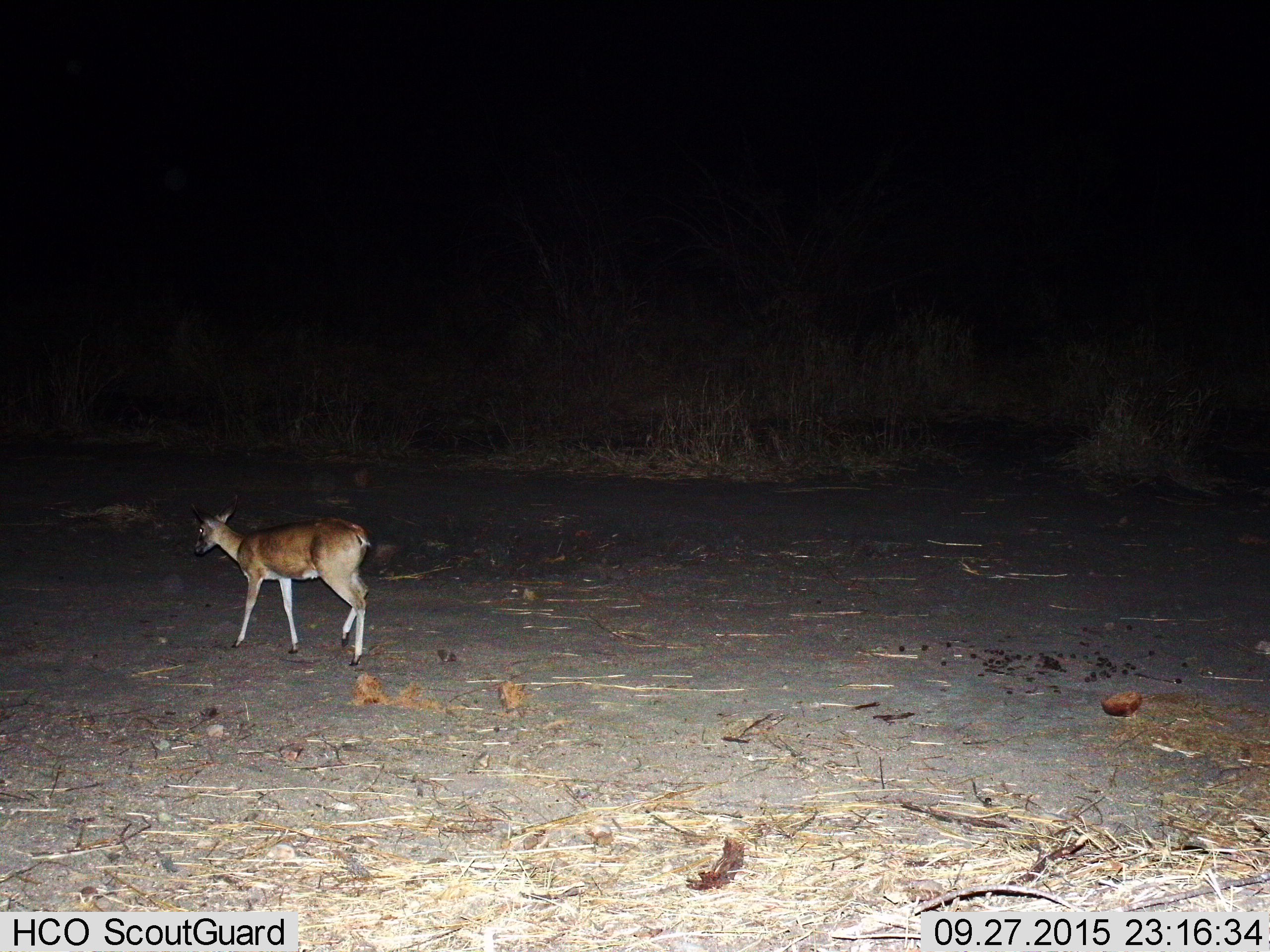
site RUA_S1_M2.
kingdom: Animalia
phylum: Chordata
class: Mammalia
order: Artiodactyla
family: Bovidae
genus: Sylvicapra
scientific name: Sylvicapra grimmia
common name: common duiker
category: duikercommongrey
Duikercommongrey (common duiker) (Sylvicapra grimmia), count 1. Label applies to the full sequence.